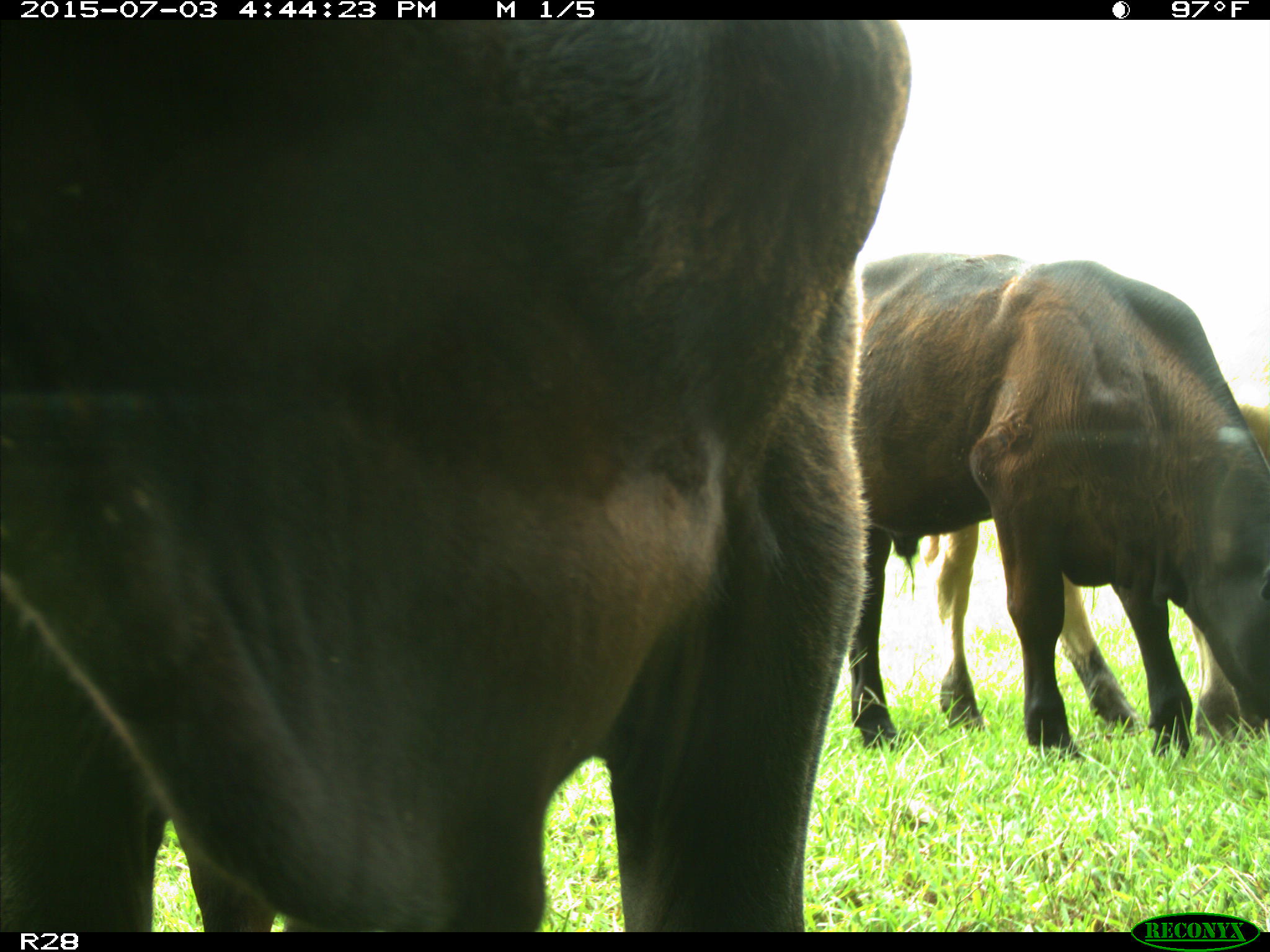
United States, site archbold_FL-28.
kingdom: Animalia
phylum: Chordata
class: Mammalia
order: Artiodactyla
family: Bovidae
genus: Bos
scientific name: Bos taurus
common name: domestic cow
Bos taurus (domestic cow).